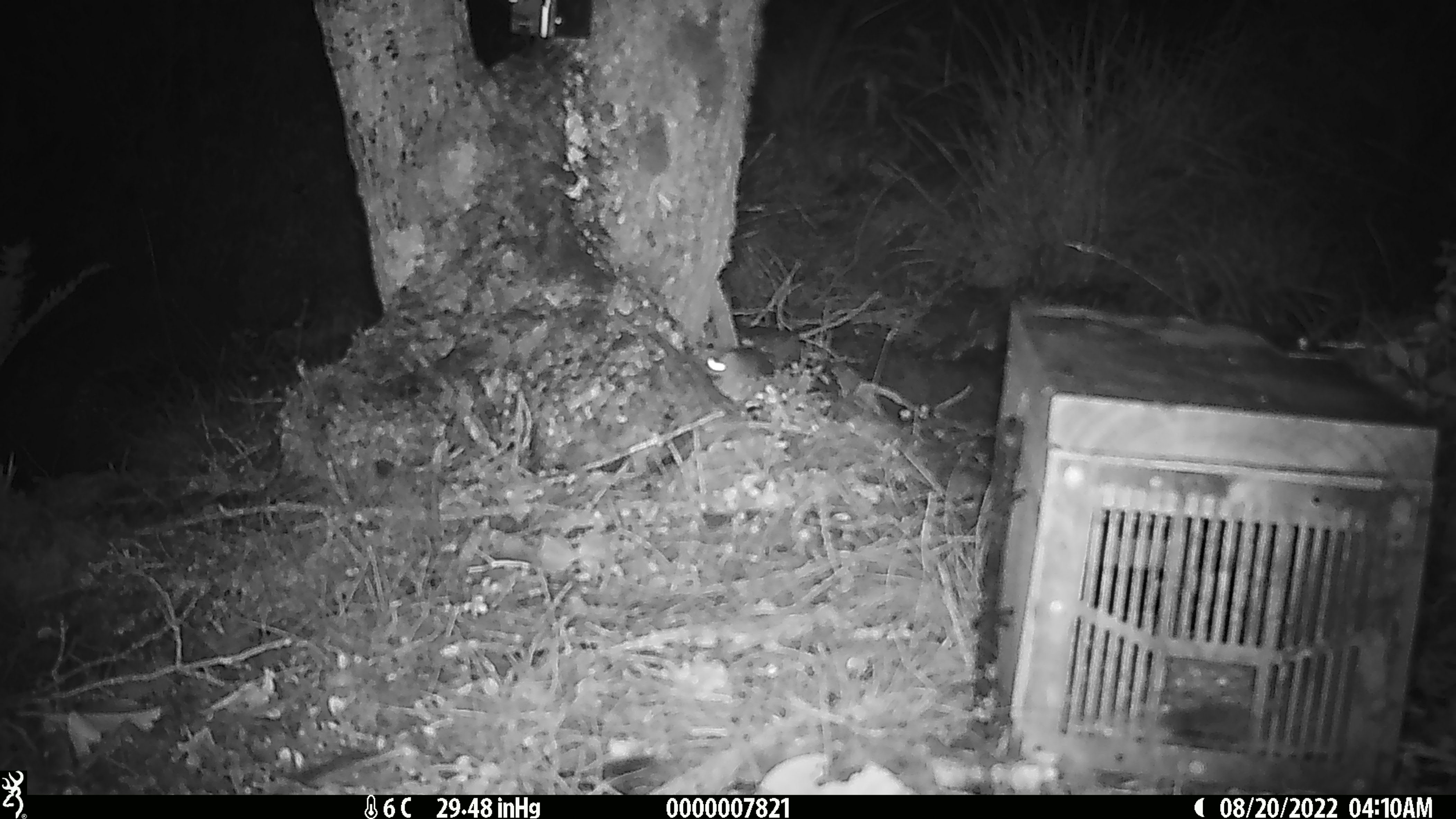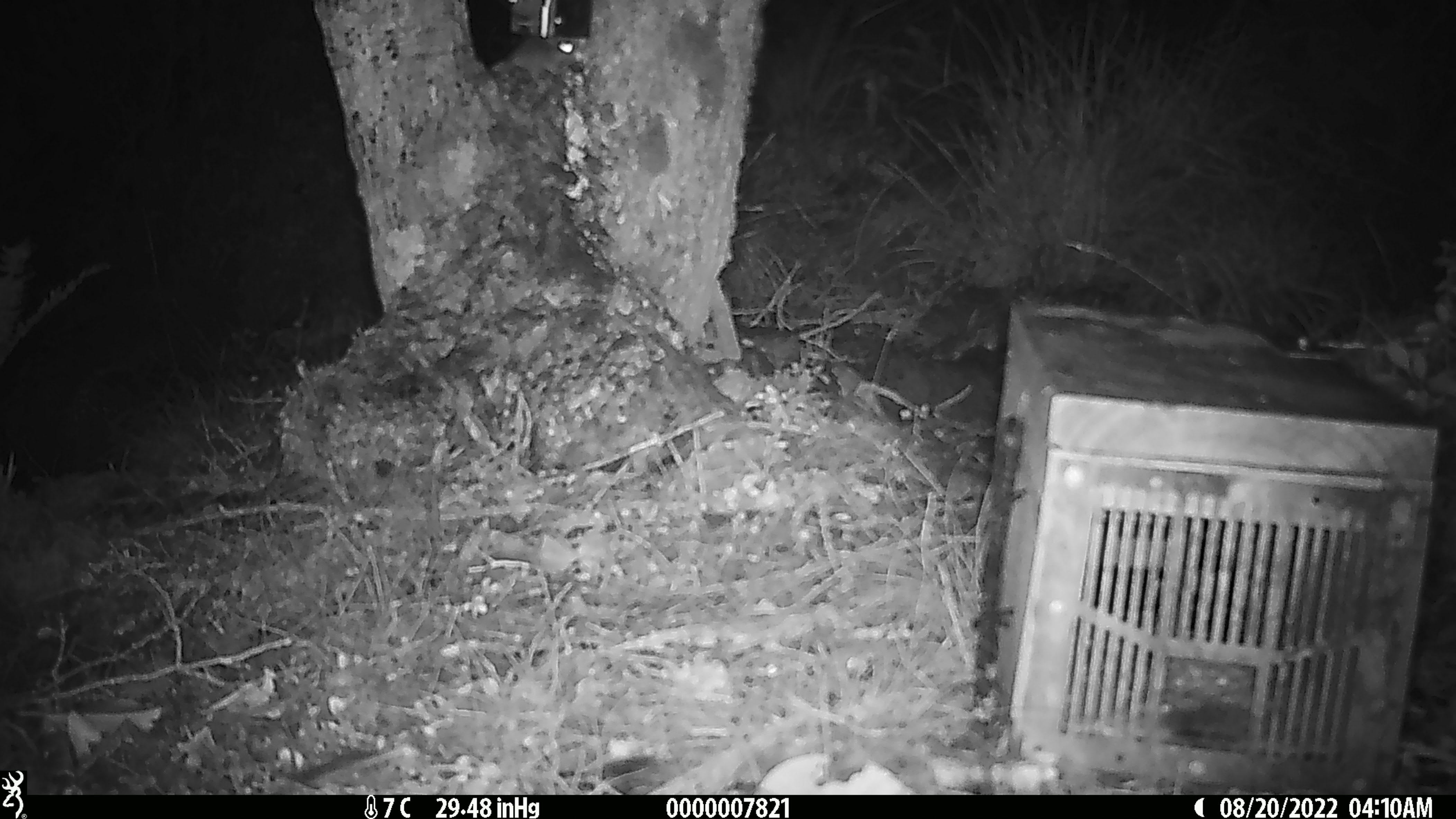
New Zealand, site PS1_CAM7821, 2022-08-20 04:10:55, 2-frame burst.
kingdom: Animalia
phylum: Chordata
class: Mammalia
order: Rodentia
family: Muridae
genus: Mus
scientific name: Mus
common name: mouse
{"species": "mouse (Mus)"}